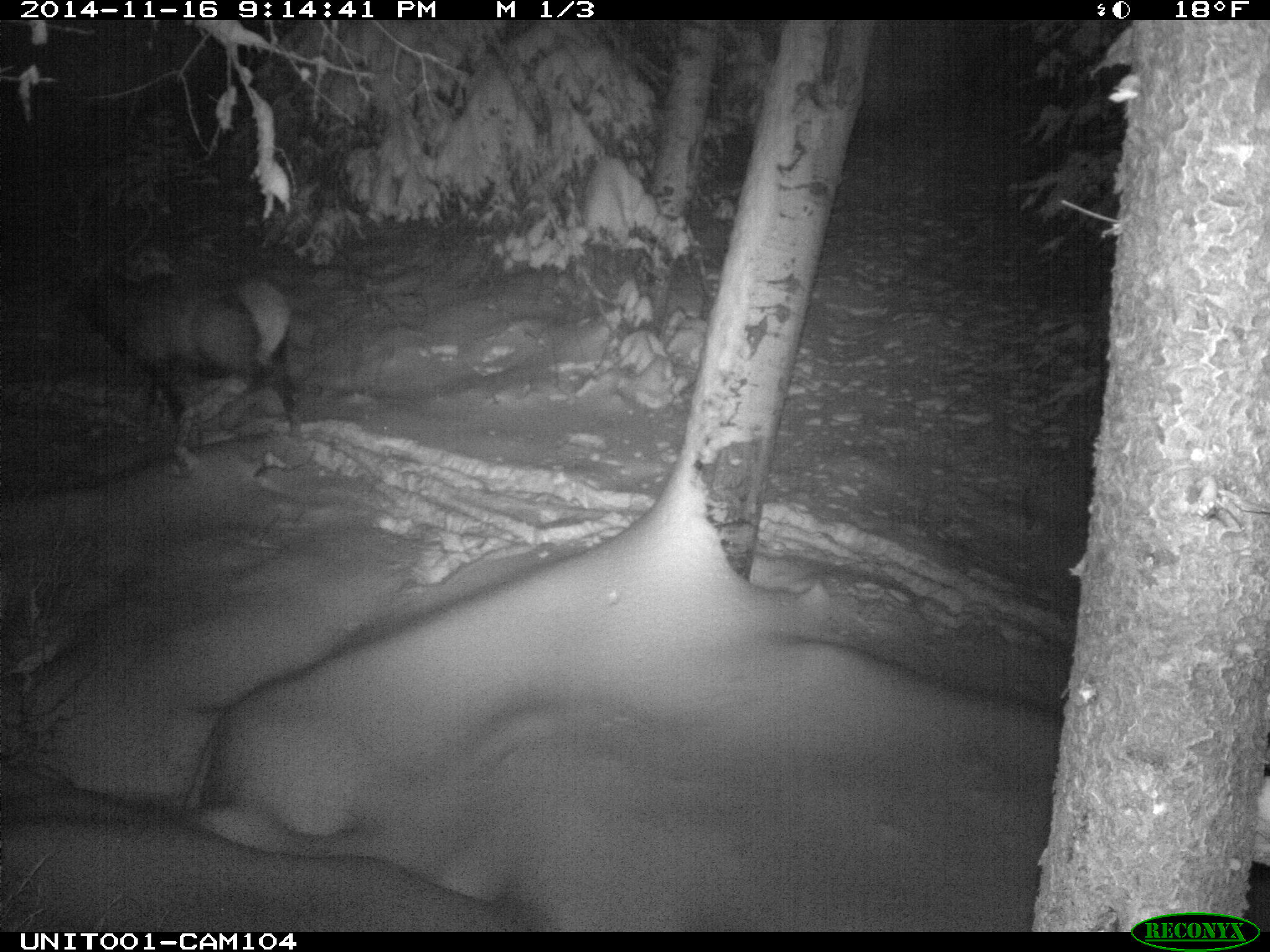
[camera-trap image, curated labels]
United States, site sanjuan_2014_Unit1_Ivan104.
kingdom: Animalia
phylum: Chordata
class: Mammalia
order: Artiodactyla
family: Cervidae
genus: Cervus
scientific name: Cervus elaphus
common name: red deer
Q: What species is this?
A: Cervus elaphus (red deer).